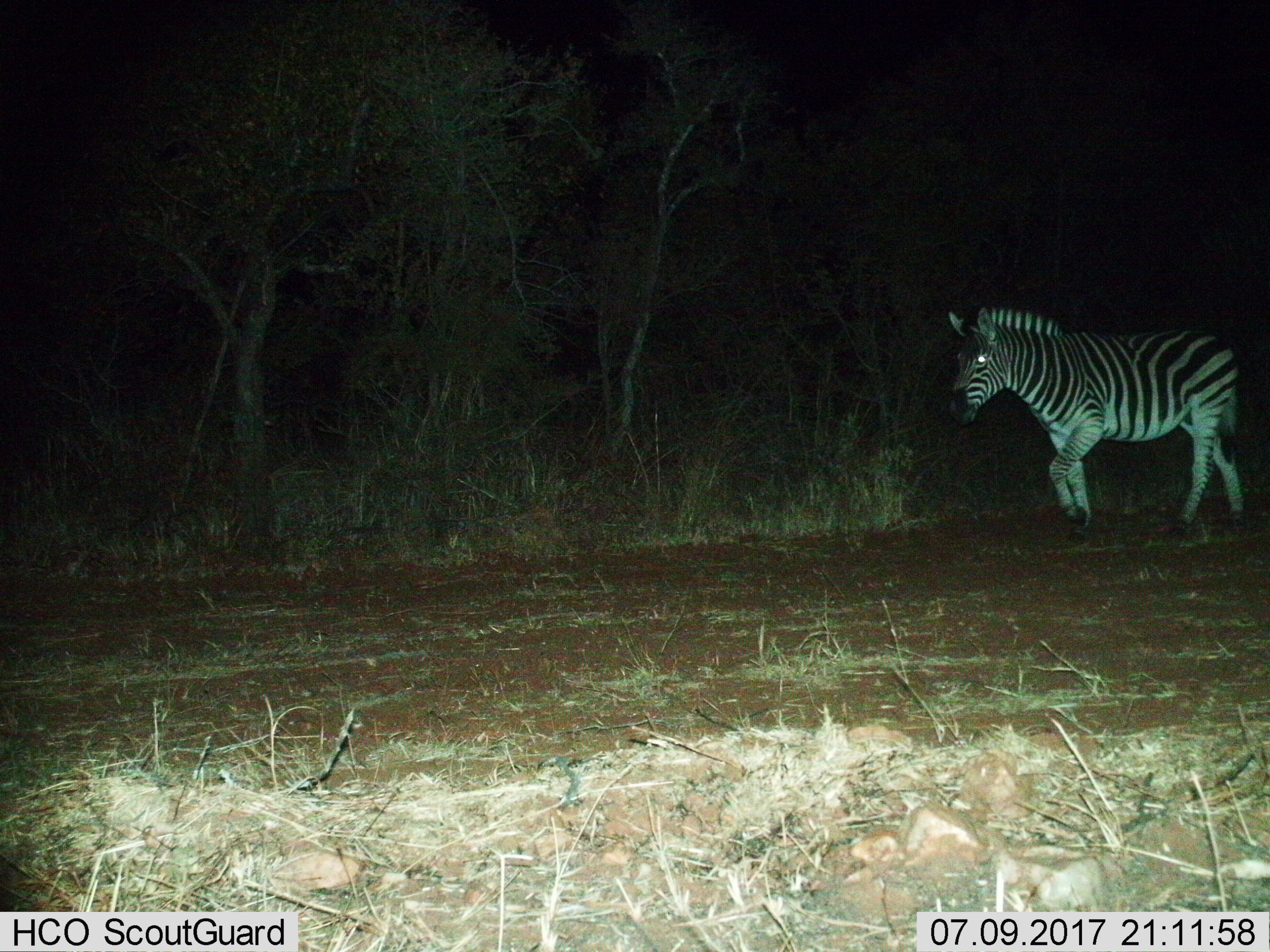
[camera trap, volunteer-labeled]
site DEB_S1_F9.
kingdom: Animalia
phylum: Chordata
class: Mammalia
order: Perissodactyla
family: Equidae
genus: Equus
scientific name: Equus quagga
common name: plains zebra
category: zebraplains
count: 1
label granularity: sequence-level